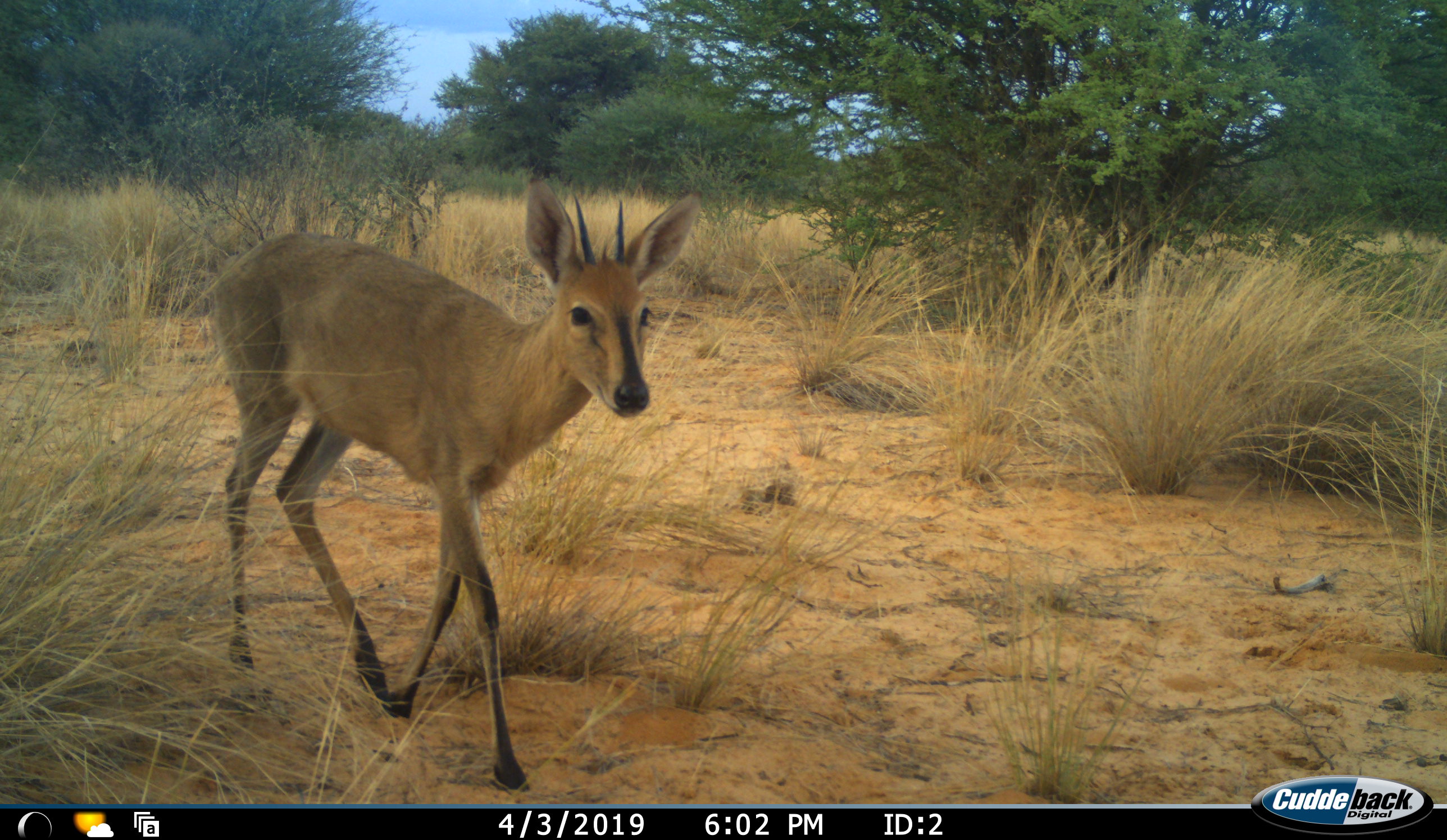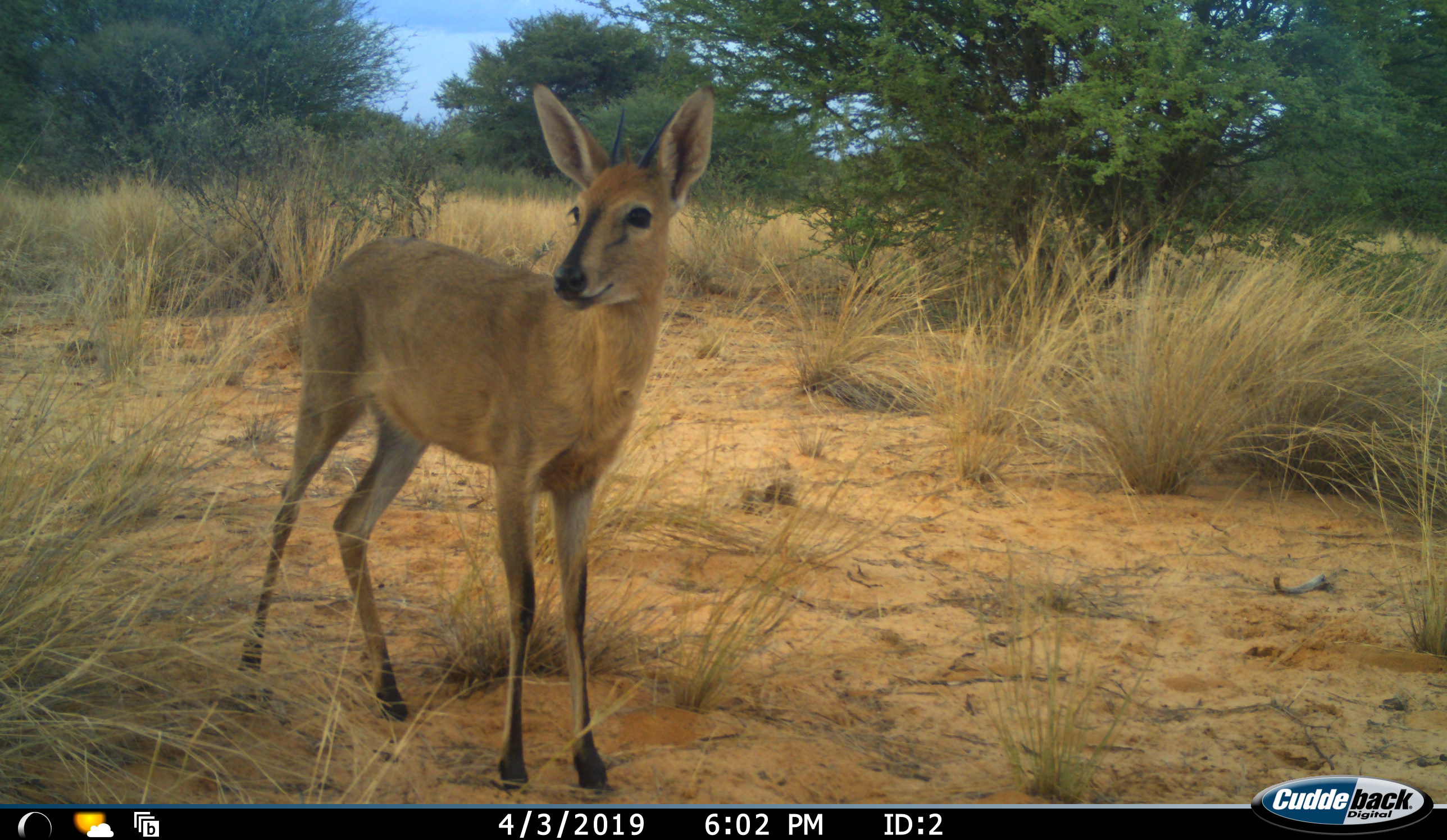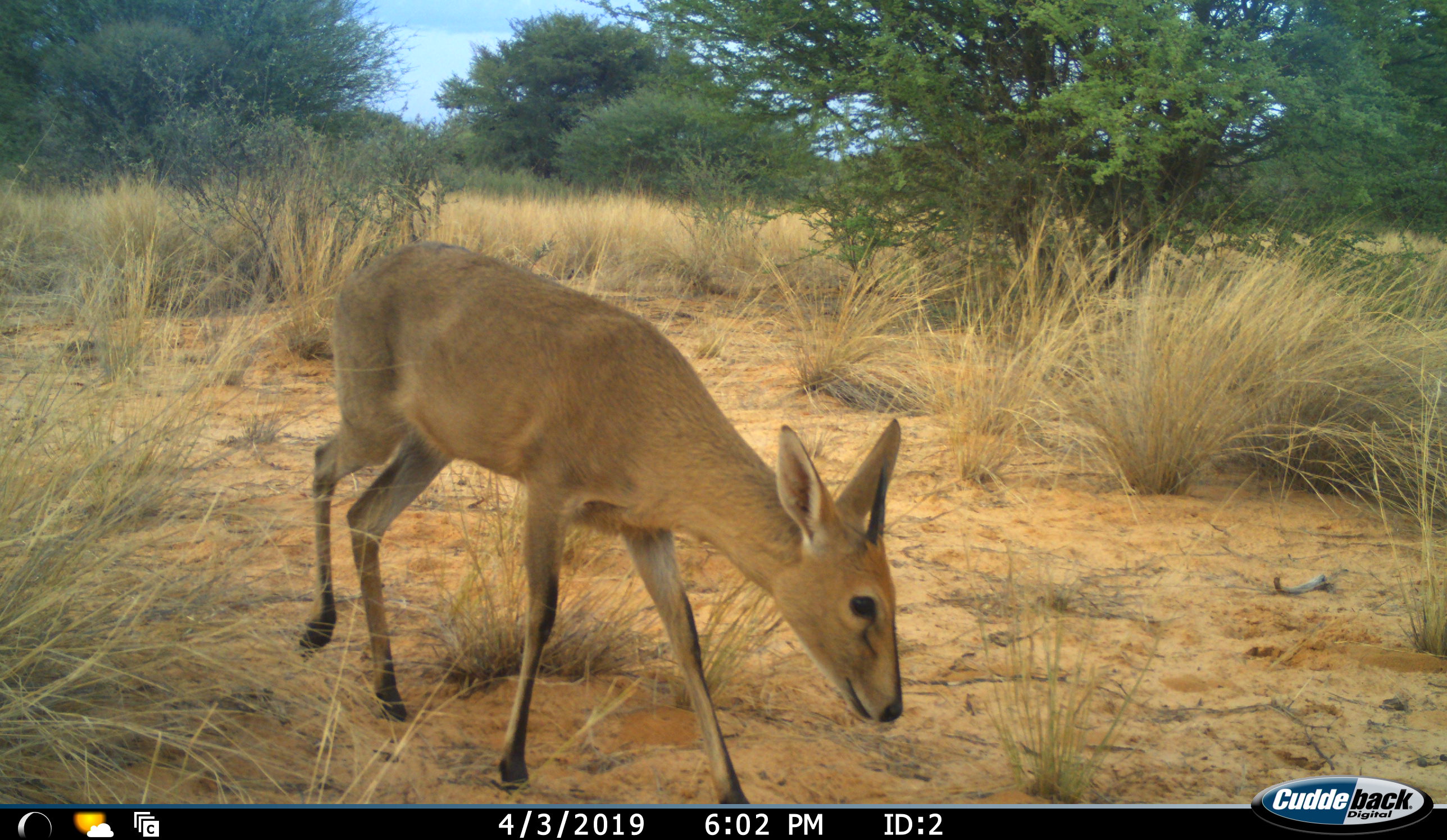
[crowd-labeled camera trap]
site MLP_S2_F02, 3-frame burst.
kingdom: Animalia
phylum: Chordata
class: Mammalia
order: Artiodactyla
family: Bovidae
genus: Sylvicapra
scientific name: Sylvicapra grimmia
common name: common duiker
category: duikercommongrey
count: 1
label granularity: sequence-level